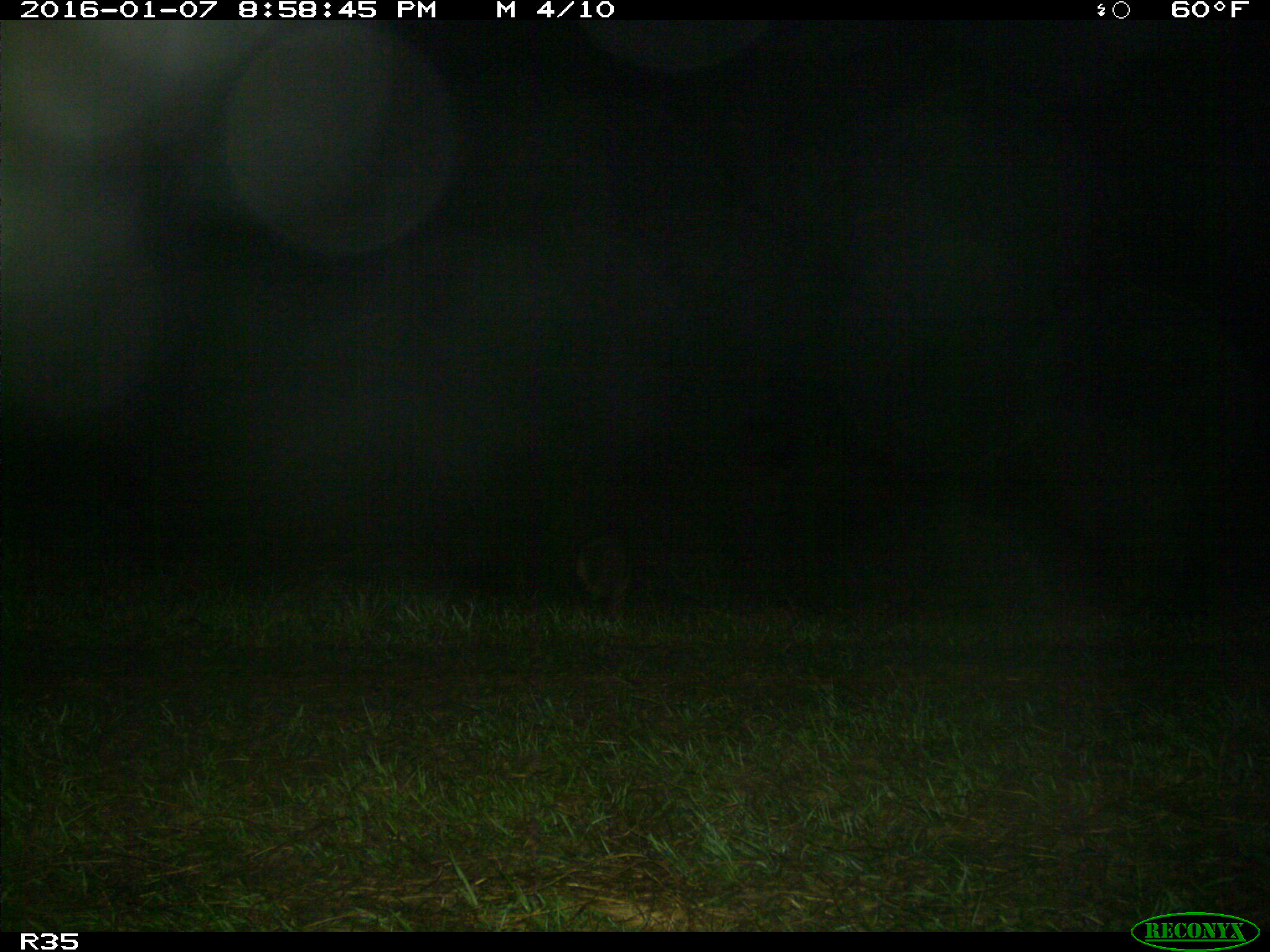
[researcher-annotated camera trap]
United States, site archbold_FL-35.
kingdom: Animalia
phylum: Chordata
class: Mammalia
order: Carnivora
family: Procyonidae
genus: Procyon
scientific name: Procyon lotor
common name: common raccoon